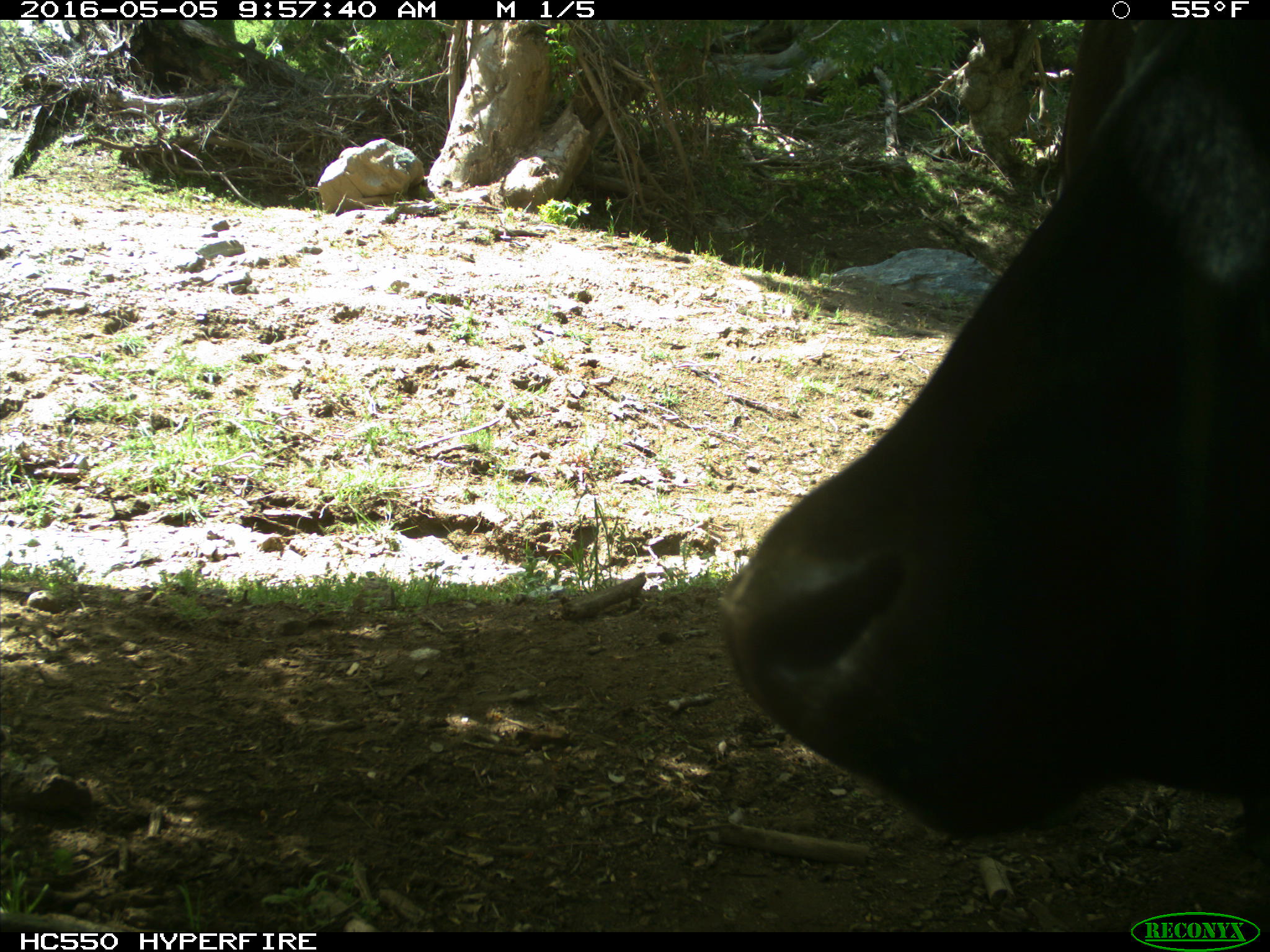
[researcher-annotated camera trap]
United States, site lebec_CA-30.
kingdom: Animalia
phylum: Chordata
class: Mammalia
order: Artiodactyla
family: Bovidae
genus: Bos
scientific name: Bos taurus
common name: domestic cow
Bos taurus (domestic cow).